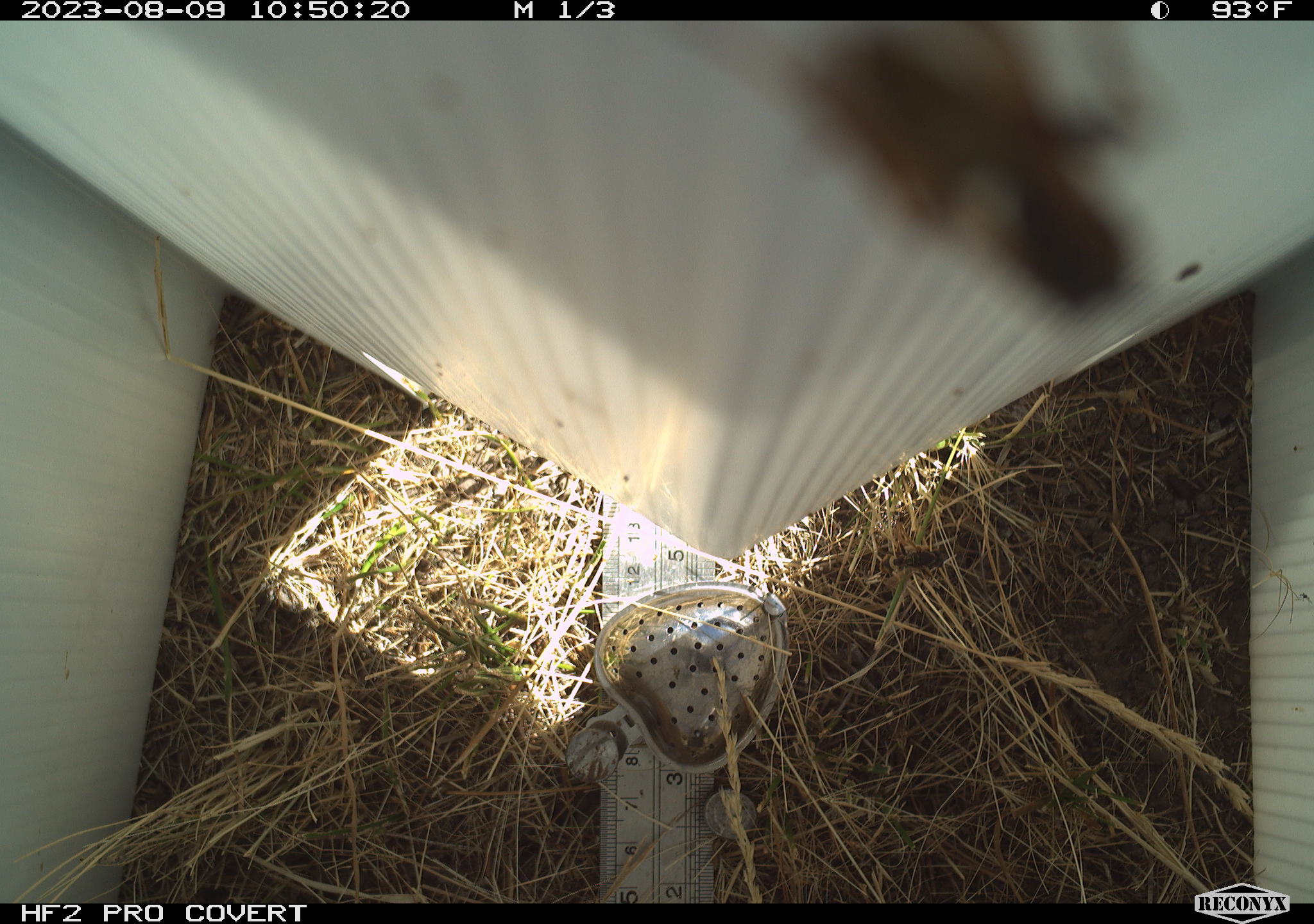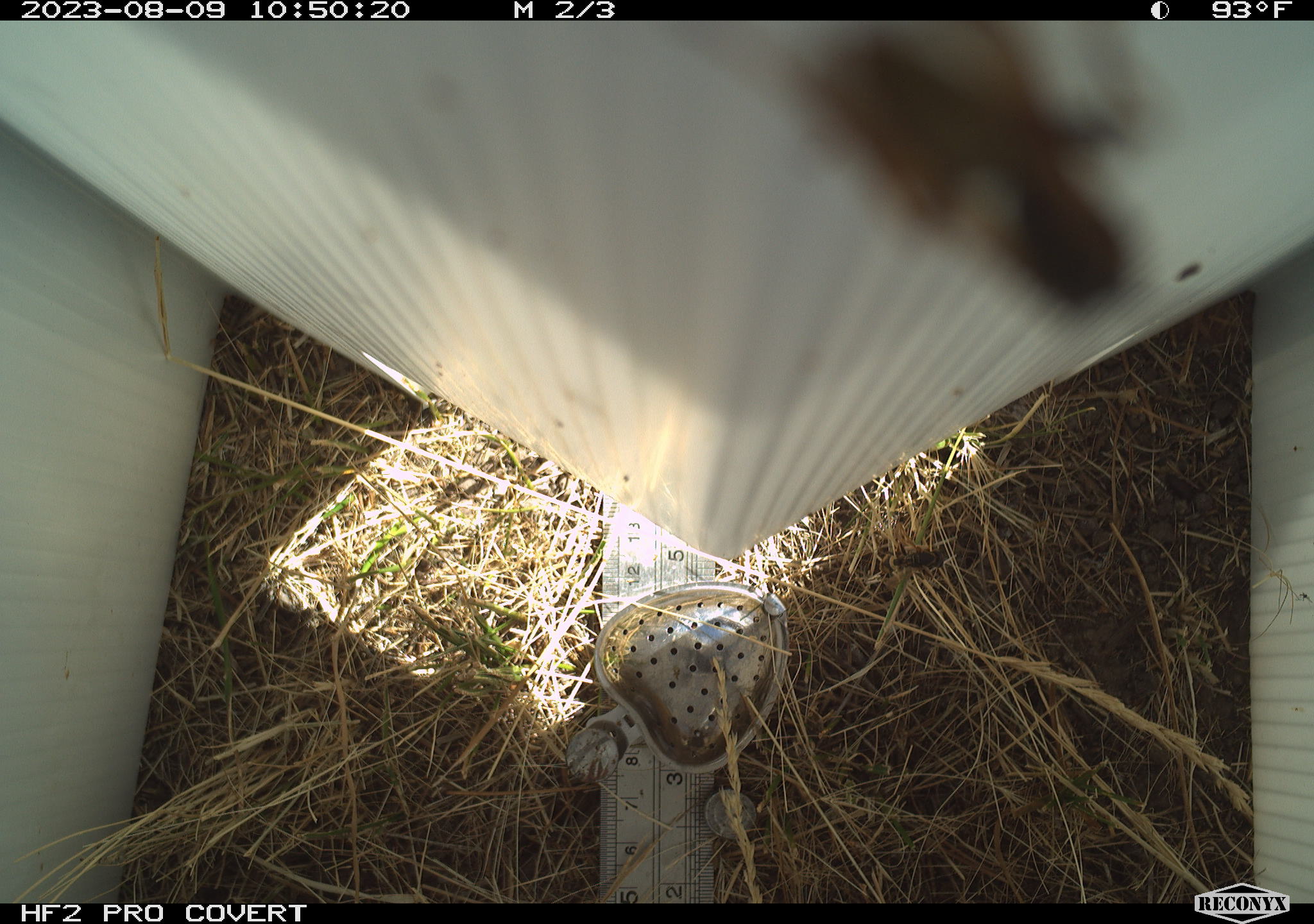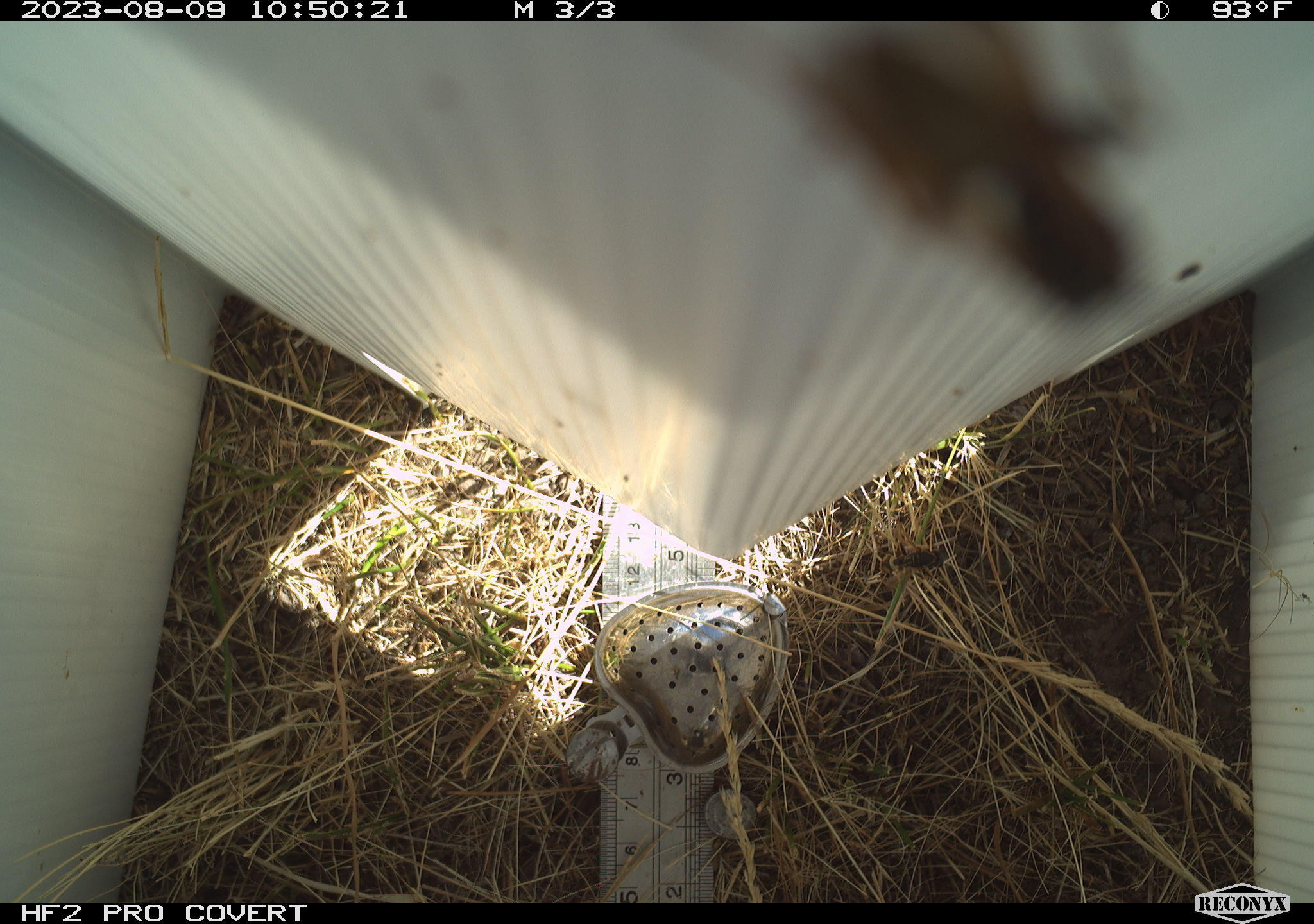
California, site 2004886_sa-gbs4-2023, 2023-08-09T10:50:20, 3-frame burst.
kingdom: Animalia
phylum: Arthropoda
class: Insecta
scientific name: Insecta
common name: insect